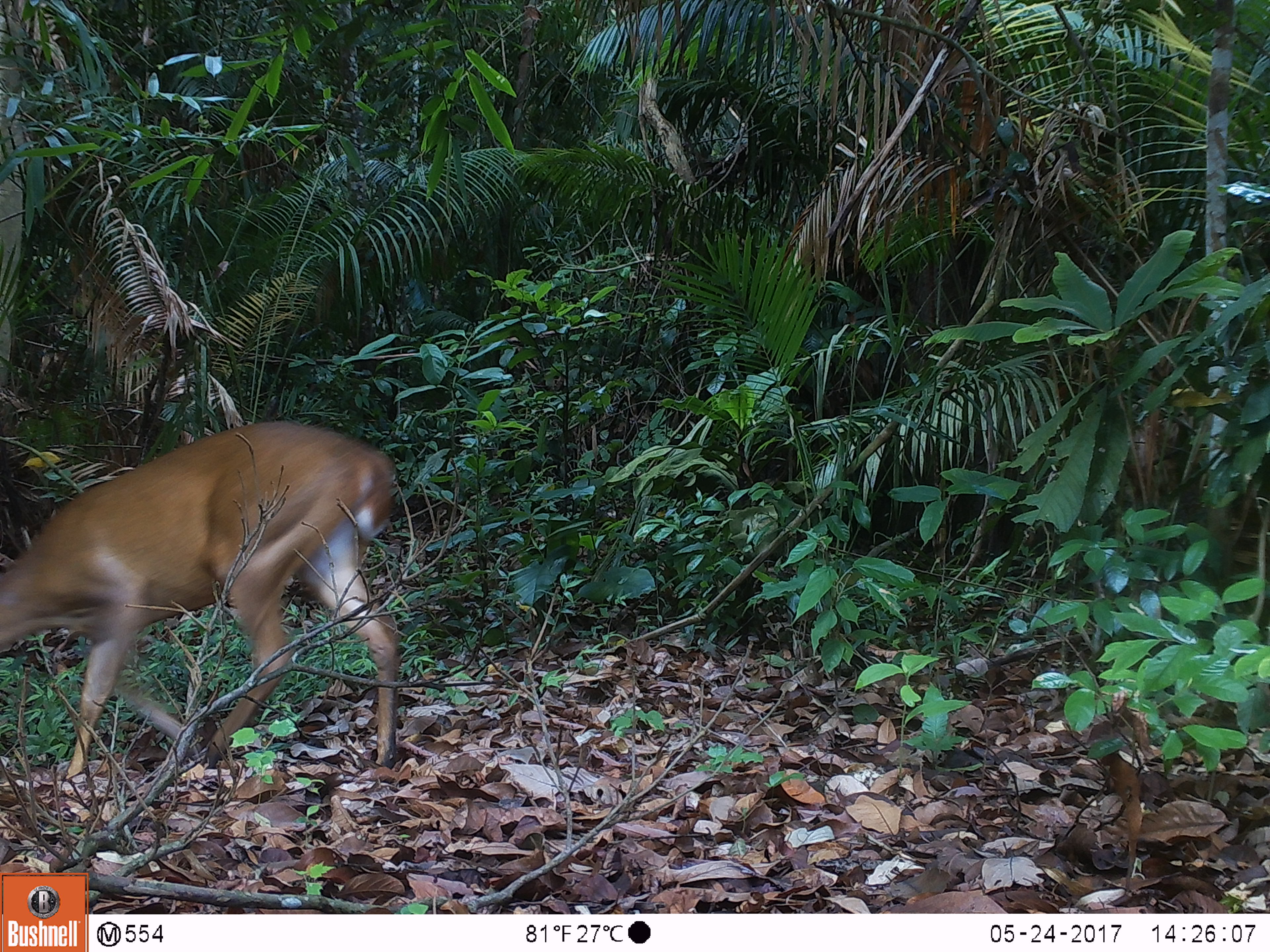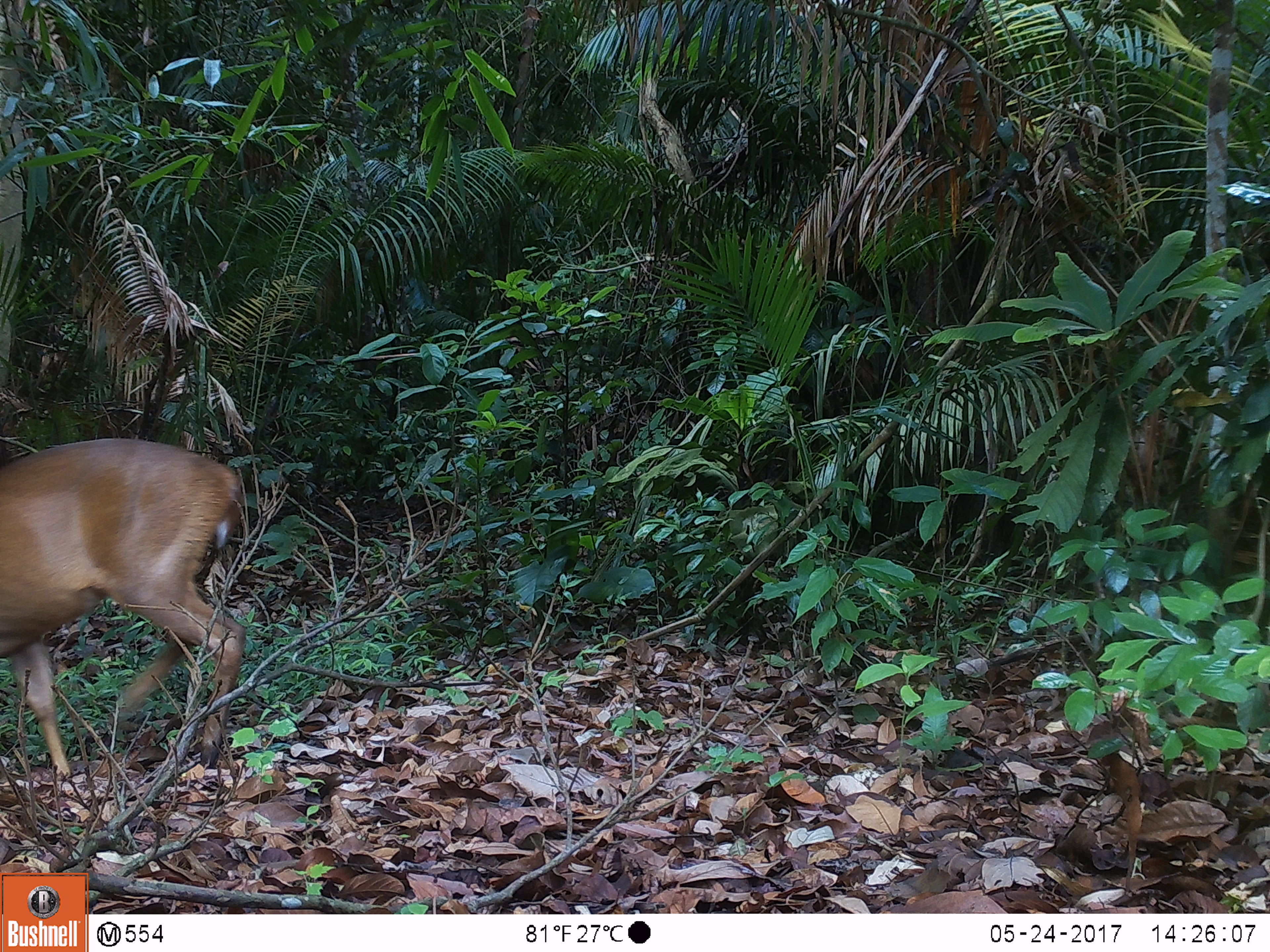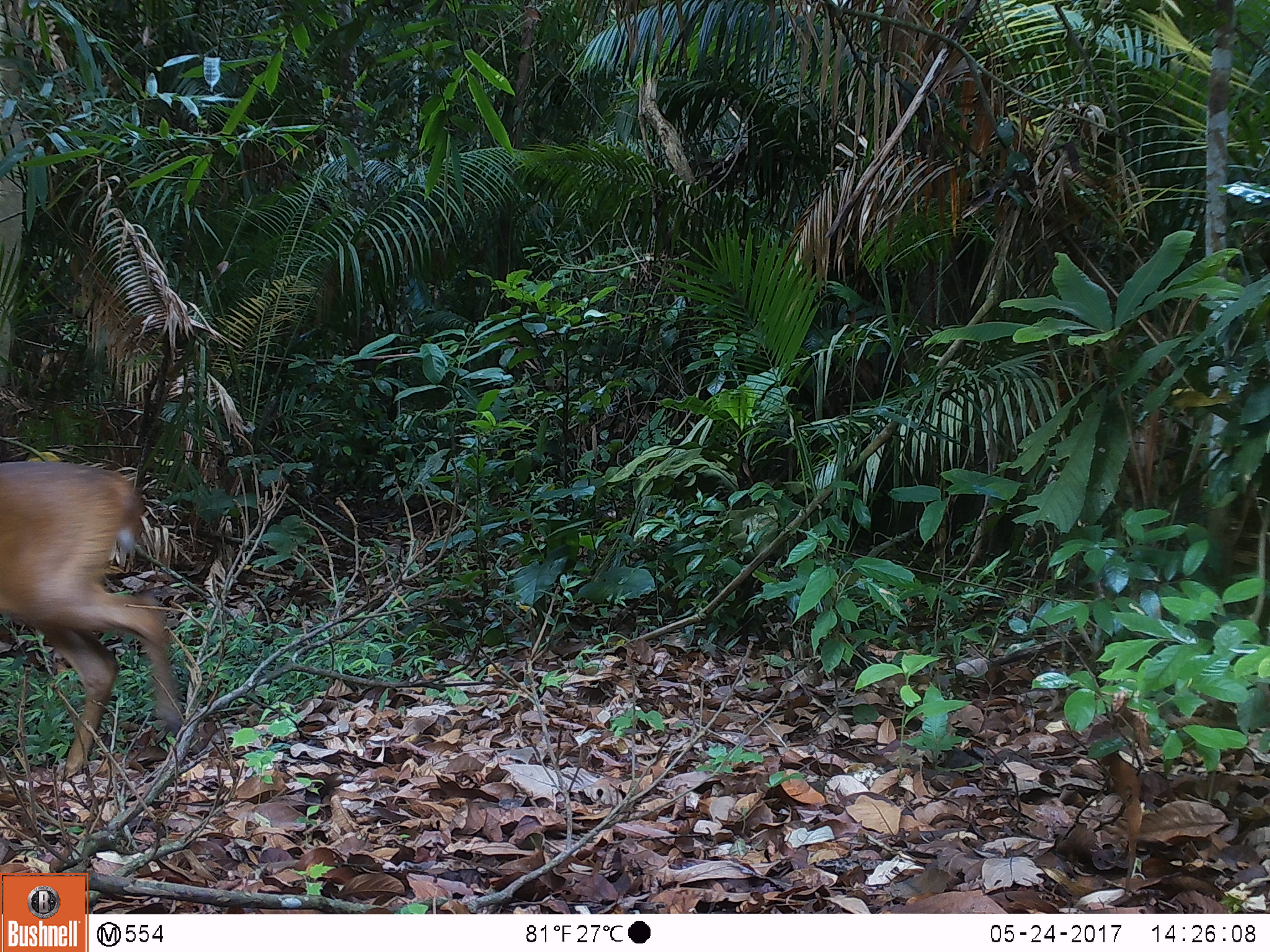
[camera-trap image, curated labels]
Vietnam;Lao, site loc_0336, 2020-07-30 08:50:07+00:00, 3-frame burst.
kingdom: Animalia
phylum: Chordata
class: Mammalia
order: Artiodactyla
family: Cervidae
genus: Muntiacus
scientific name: Muntiacus vuquangensis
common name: large-antlered muntjac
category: large antlered muntjac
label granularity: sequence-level